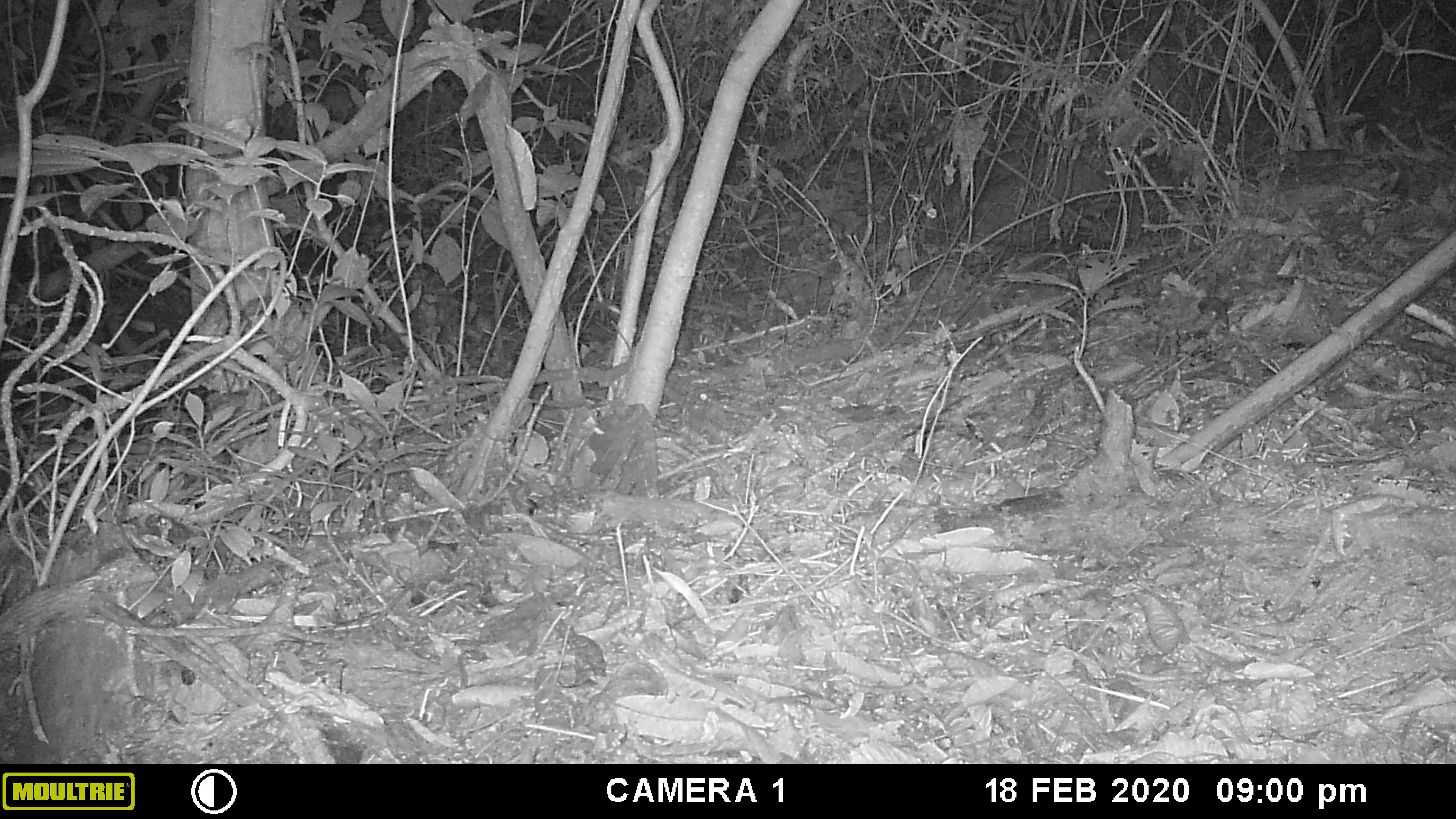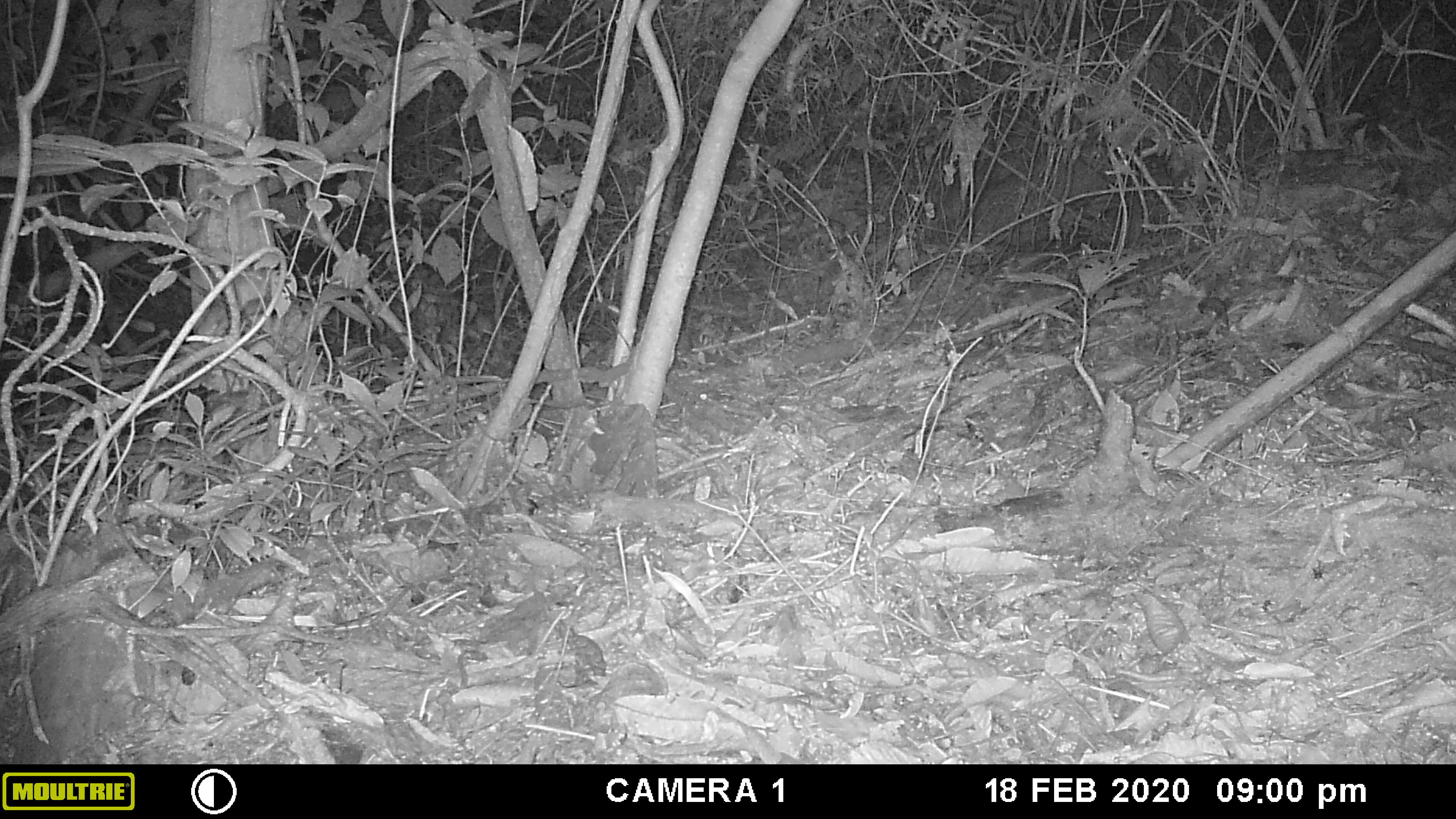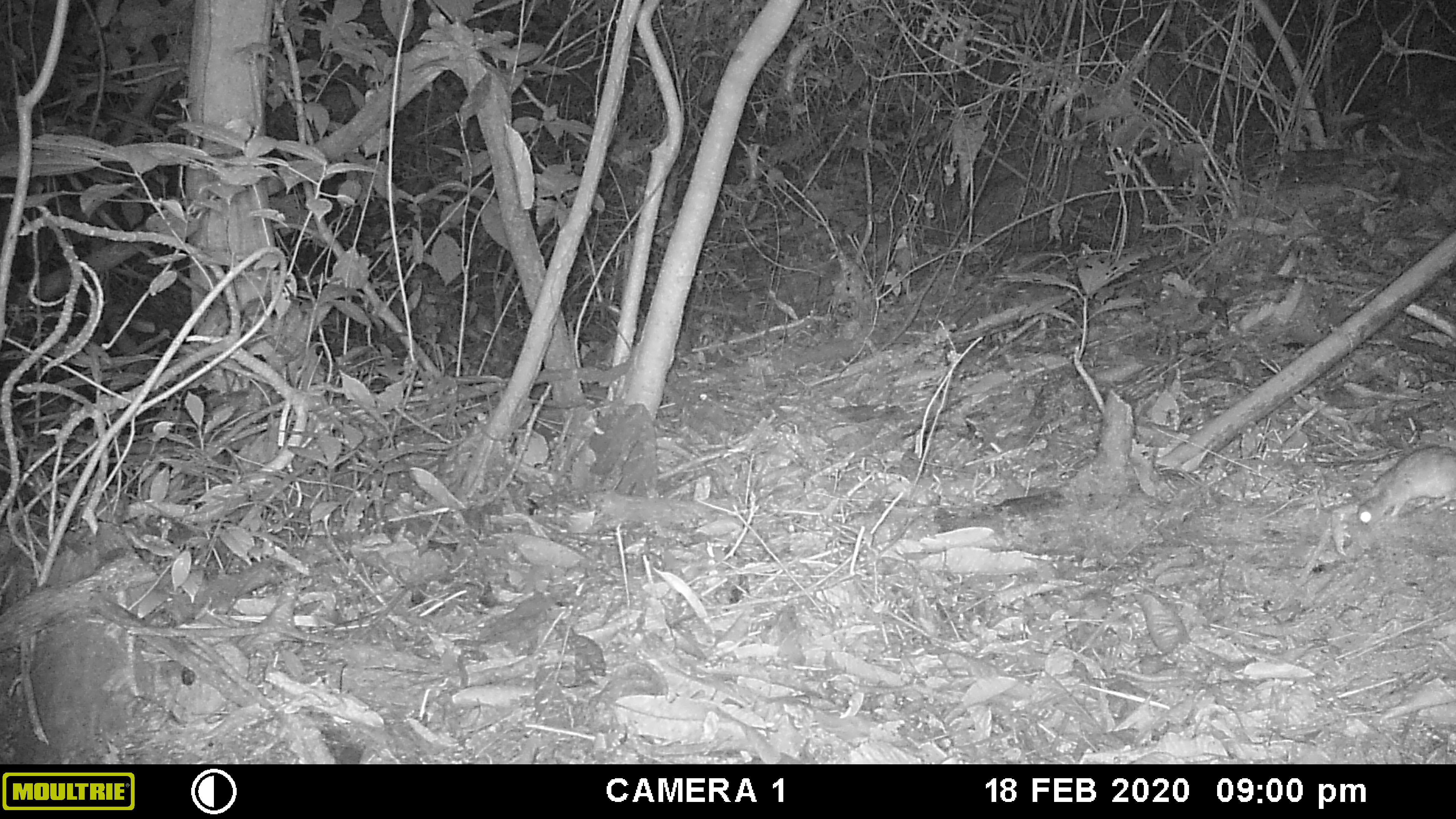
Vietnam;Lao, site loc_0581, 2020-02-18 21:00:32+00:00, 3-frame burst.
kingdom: Animalia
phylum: Chordata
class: Mammalia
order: Rodentia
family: Muridae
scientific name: Muridae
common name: old-world mice and rats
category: unidentified murid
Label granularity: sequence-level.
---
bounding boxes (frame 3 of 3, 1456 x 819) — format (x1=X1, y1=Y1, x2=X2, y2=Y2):
unidentified murid: (x1=1357, y1=445, x2=1456, y2=525)